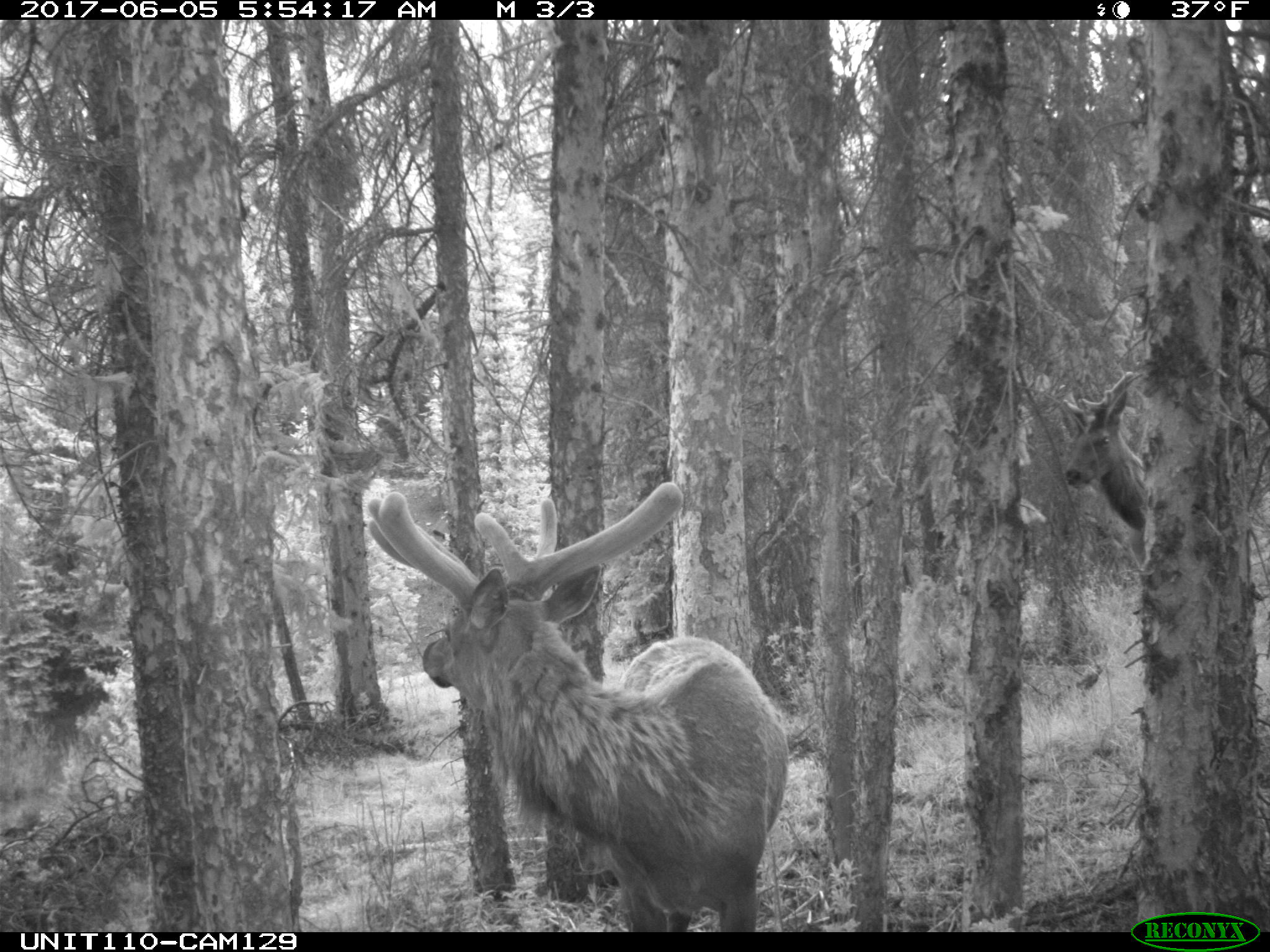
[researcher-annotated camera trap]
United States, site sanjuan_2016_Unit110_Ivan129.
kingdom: Animalia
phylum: Chordata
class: Mammalia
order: Artiodactyla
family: Cervidae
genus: Cervus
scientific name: Cervus elaphus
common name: red deer